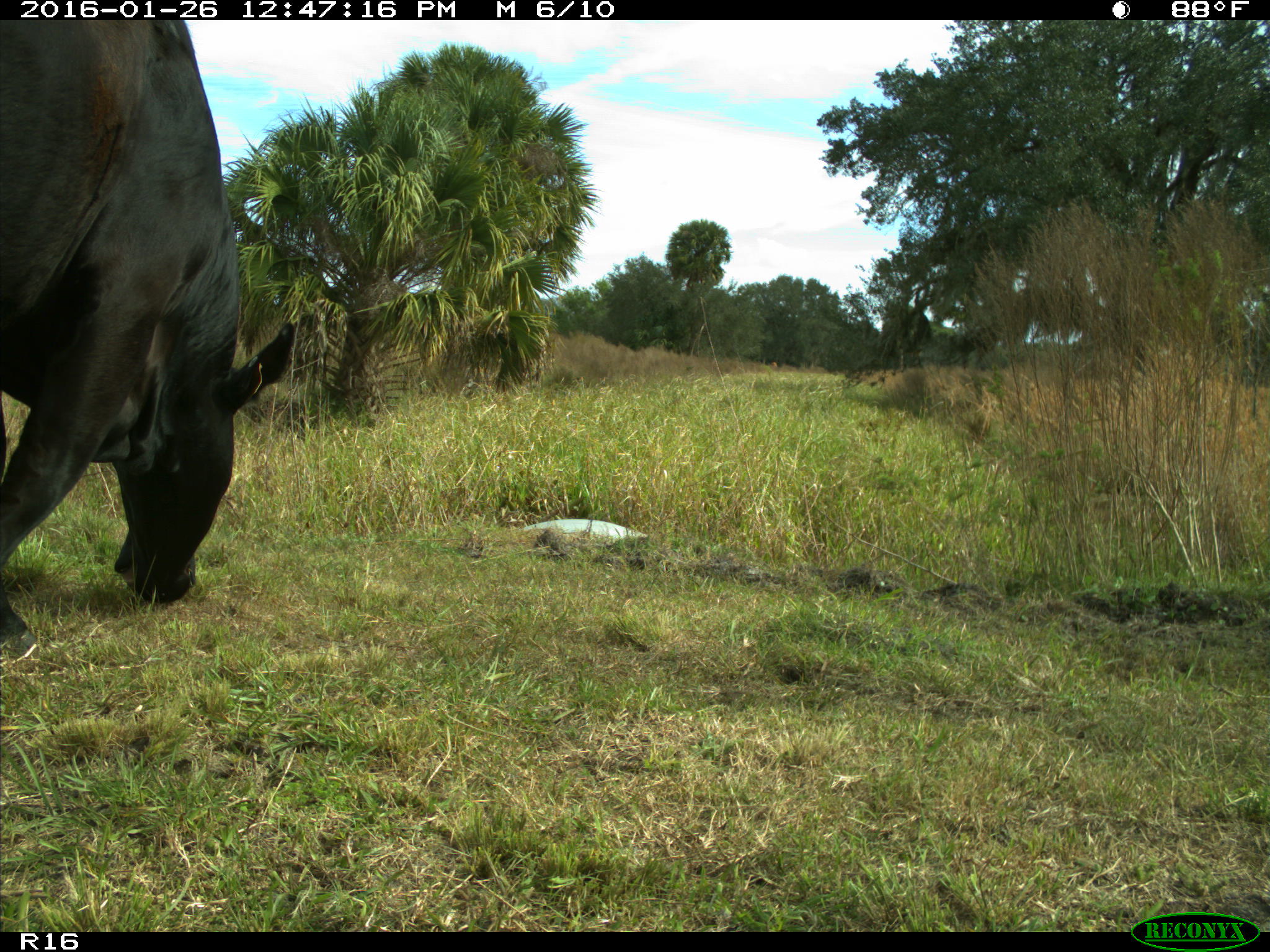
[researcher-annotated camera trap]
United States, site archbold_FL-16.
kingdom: Animalia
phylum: Chordata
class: Mammalia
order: Artiodactyla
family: Bovidae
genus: Bos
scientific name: Bos taurus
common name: domestic cow